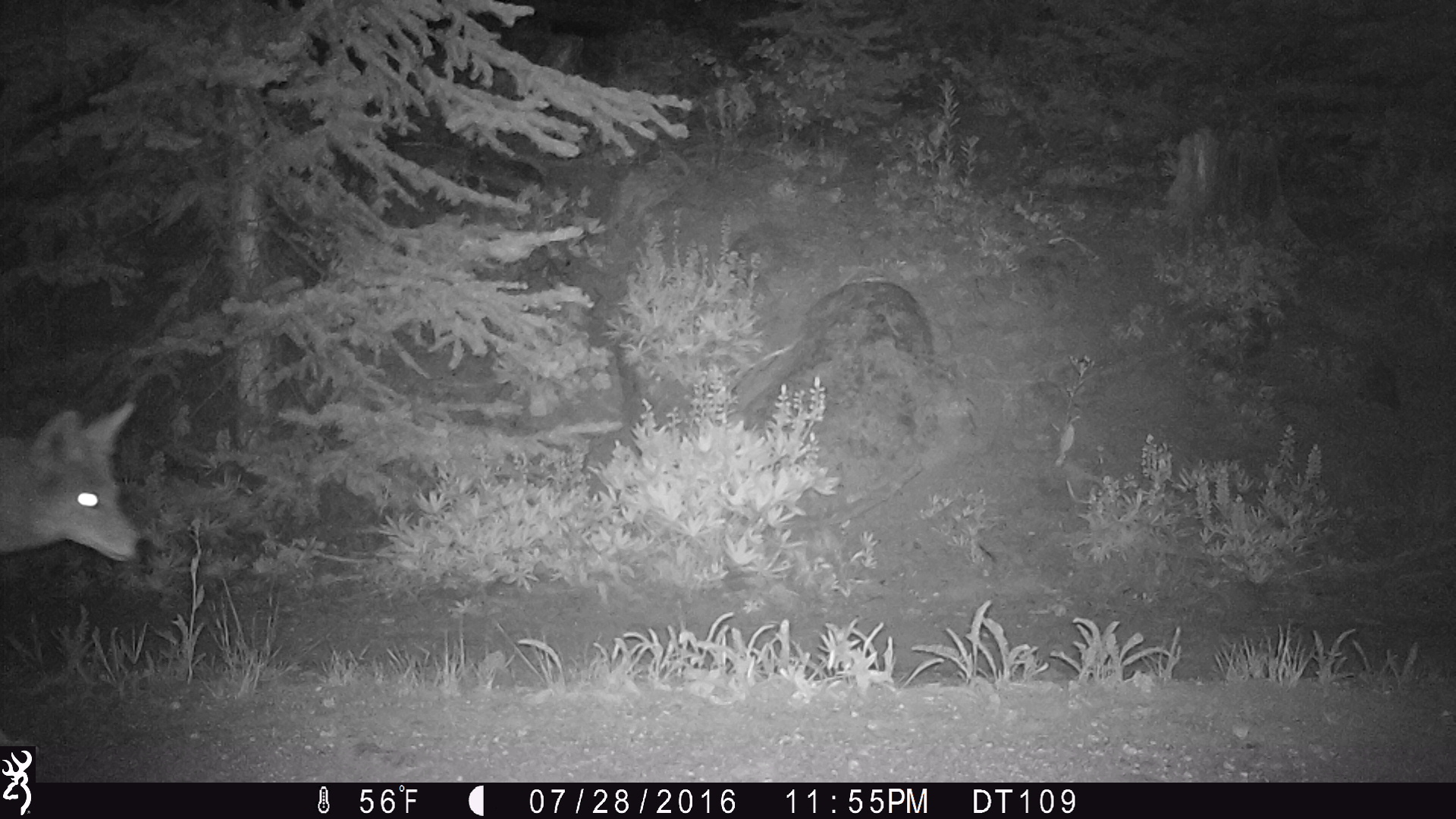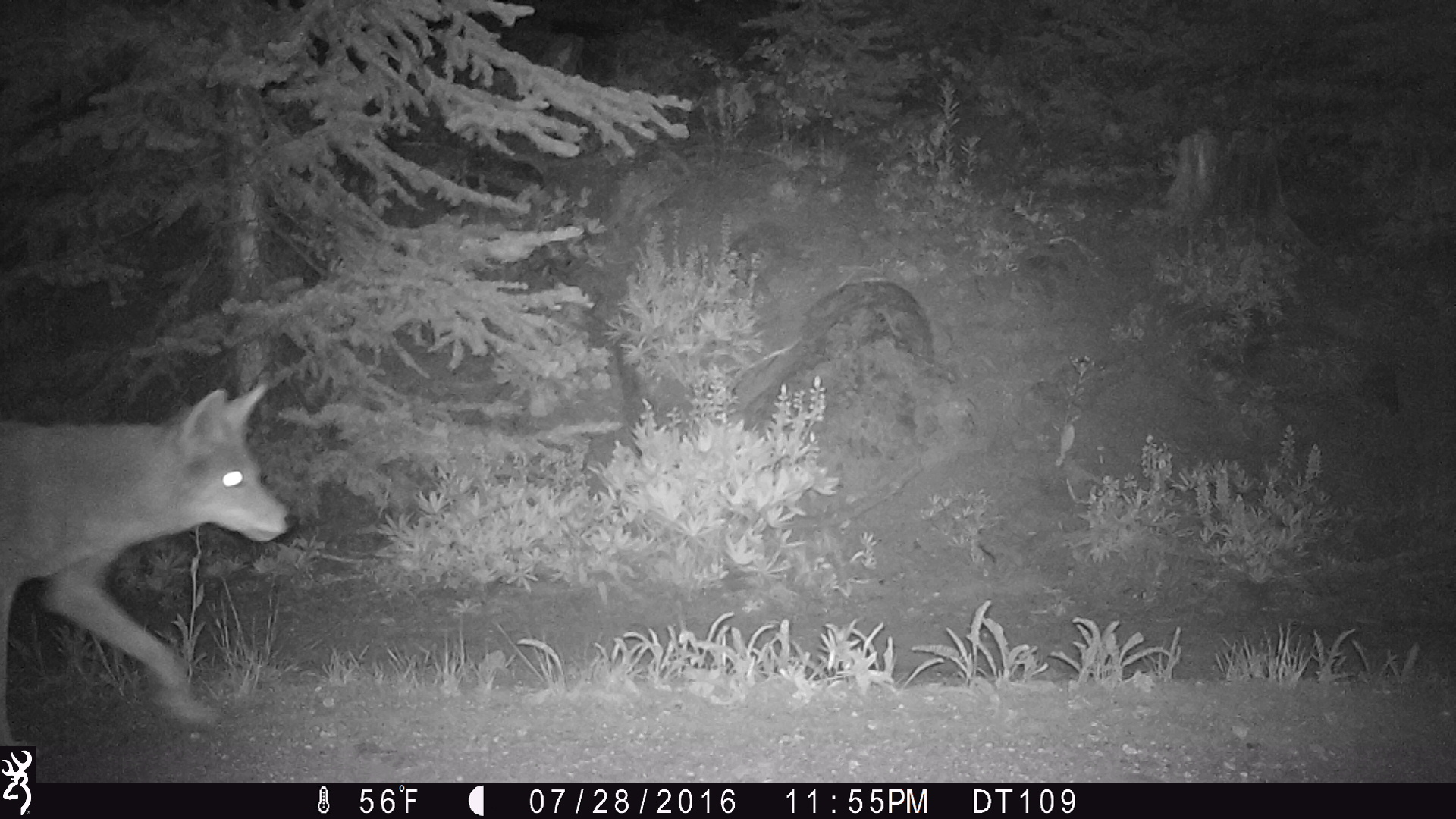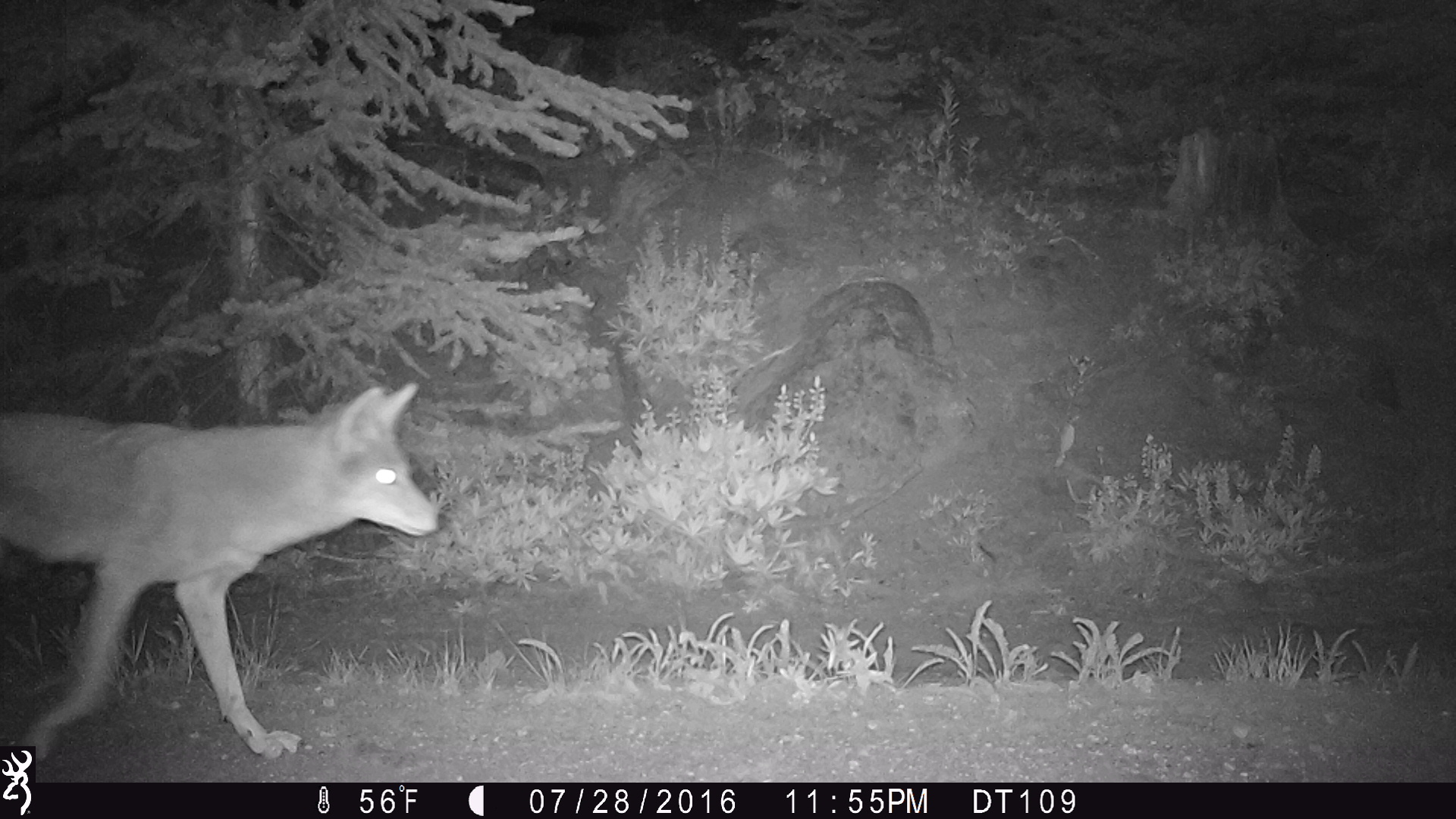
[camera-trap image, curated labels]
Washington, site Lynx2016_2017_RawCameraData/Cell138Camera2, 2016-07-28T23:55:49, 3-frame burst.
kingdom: Animalia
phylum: Chordata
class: Mammalia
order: Carnivora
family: Canidae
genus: Canis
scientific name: Canis latrans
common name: coyote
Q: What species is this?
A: Canis latrans (coyote).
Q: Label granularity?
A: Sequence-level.